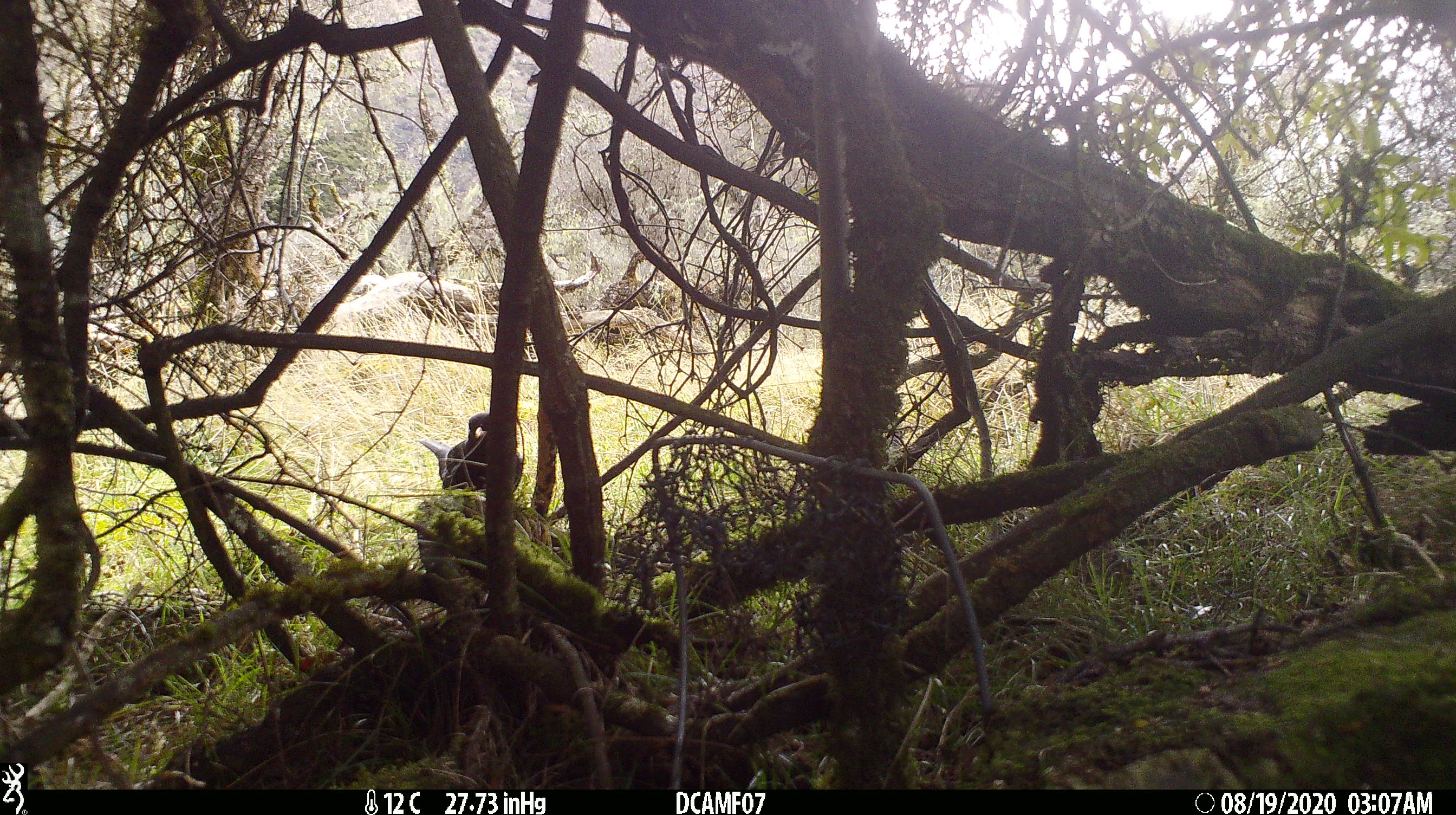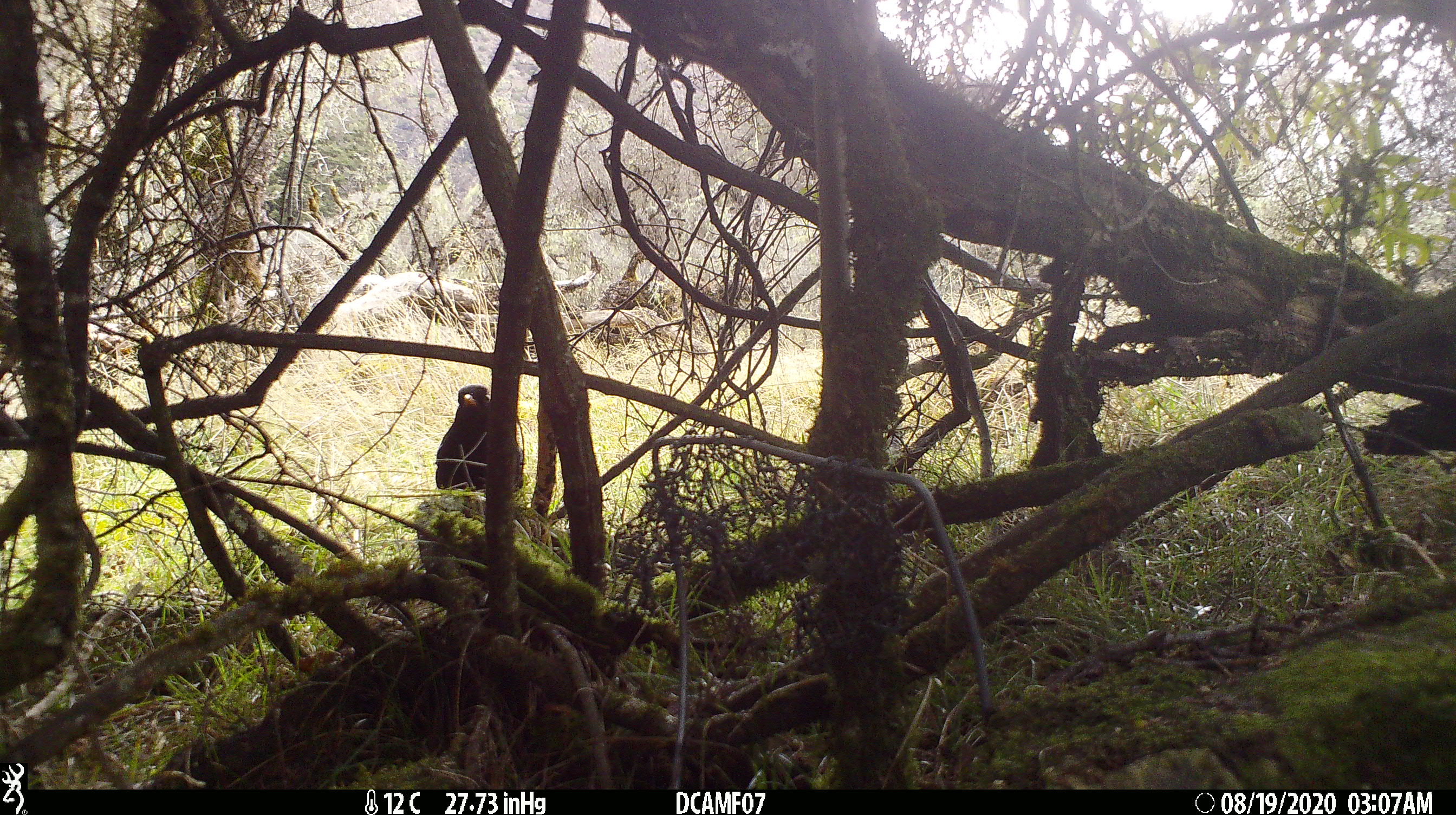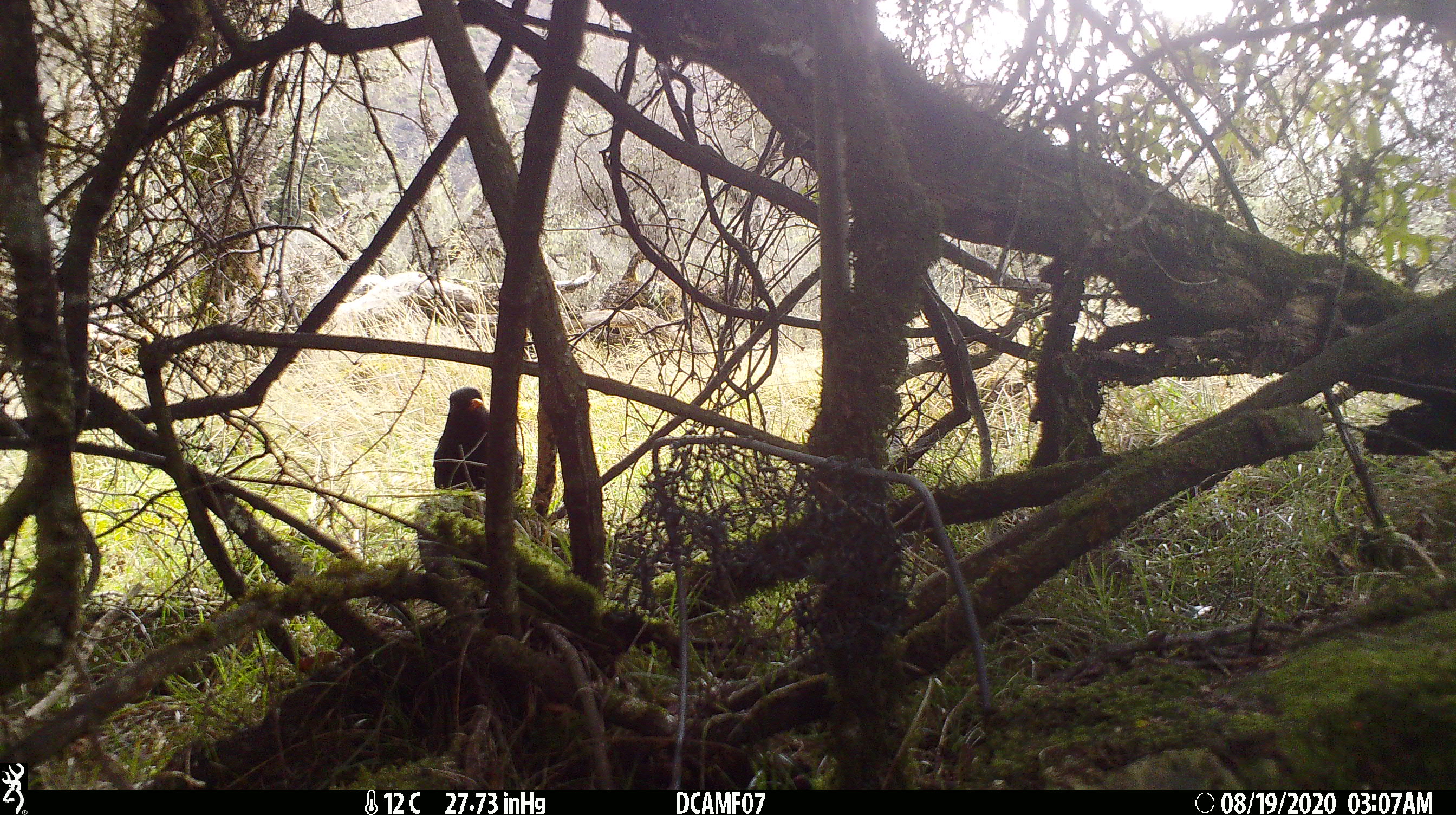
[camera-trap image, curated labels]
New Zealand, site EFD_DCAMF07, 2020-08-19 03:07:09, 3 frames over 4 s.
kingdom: Animalia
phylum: Chordata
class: Aves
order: Passeriformes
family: Turdidae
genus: Turdus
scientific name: Turdus merula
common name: eurasian blackbird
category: blackbird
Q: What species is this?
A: Blackbird (eurasian blackbird) (Turdus merula).